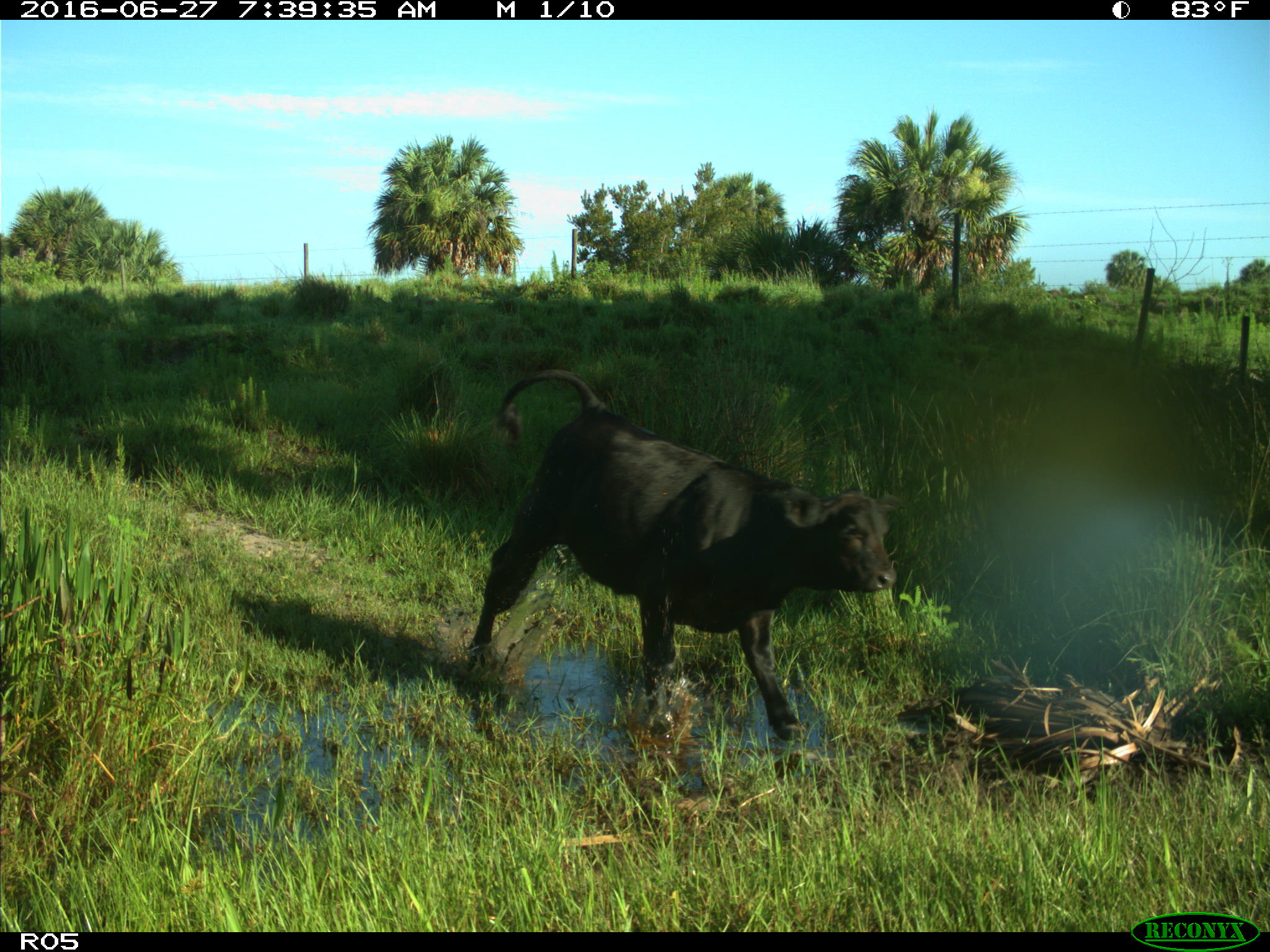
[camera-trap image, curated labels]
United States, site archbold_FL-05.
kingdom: Animalia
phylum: Chordata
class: Mammalia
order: Artiodactyla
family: Bovidae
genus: Bos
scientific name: Bos taurus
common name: domestic cow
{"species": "Bos taurus (domestic cow)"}